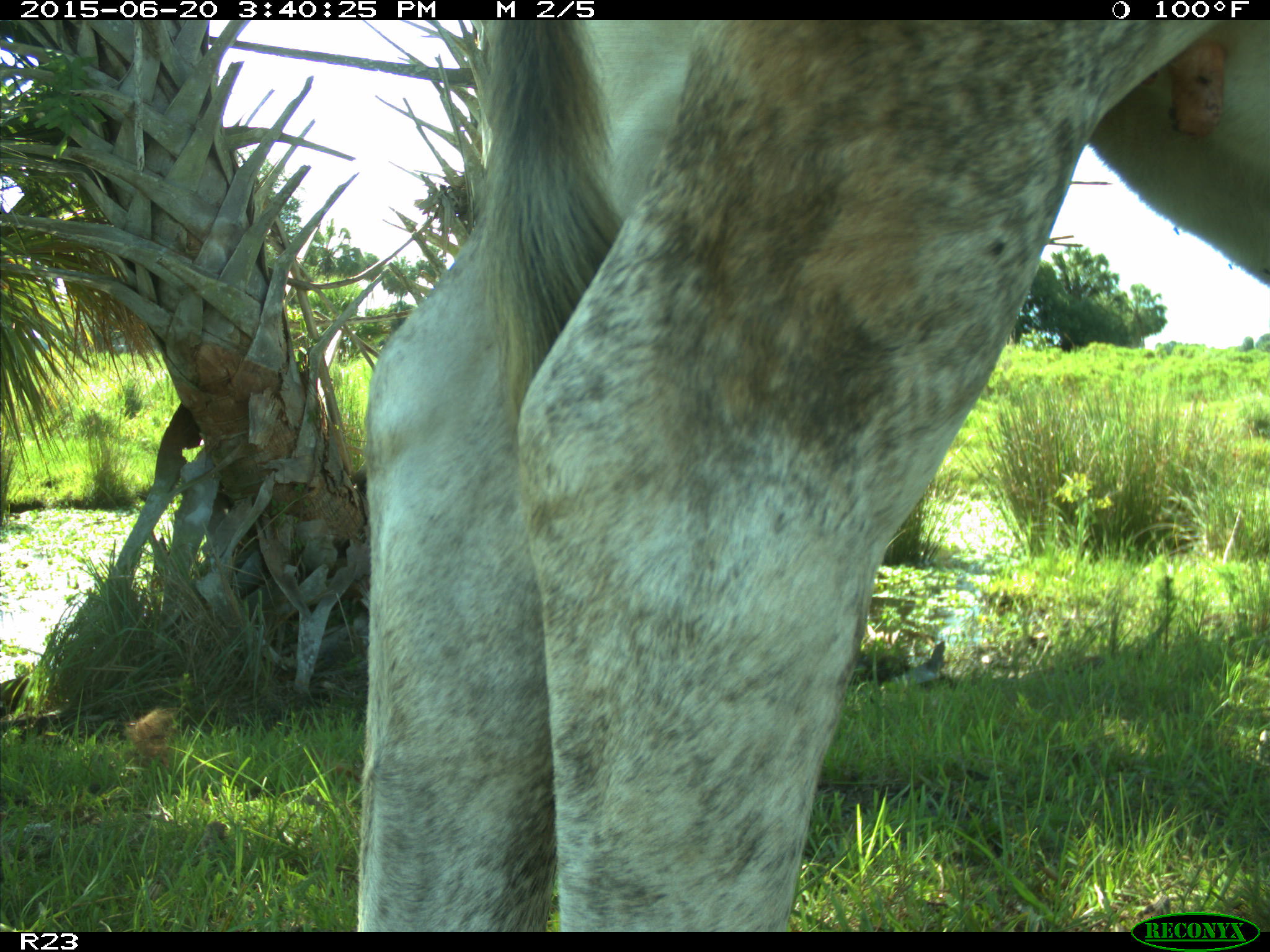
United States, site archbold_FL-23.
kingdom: Animalia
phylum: Chordata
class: Mammalia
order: Artiodactyla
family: Bovidae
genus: Bos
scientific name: Bos taurus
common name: domestic cow